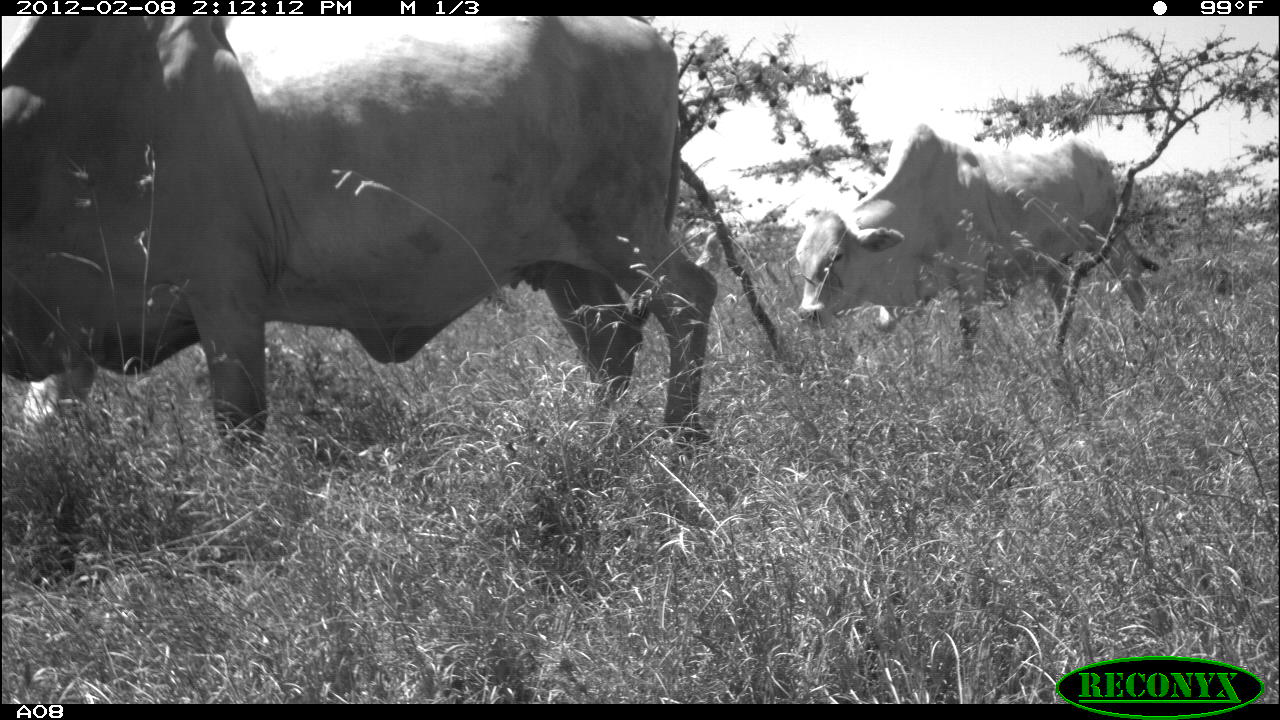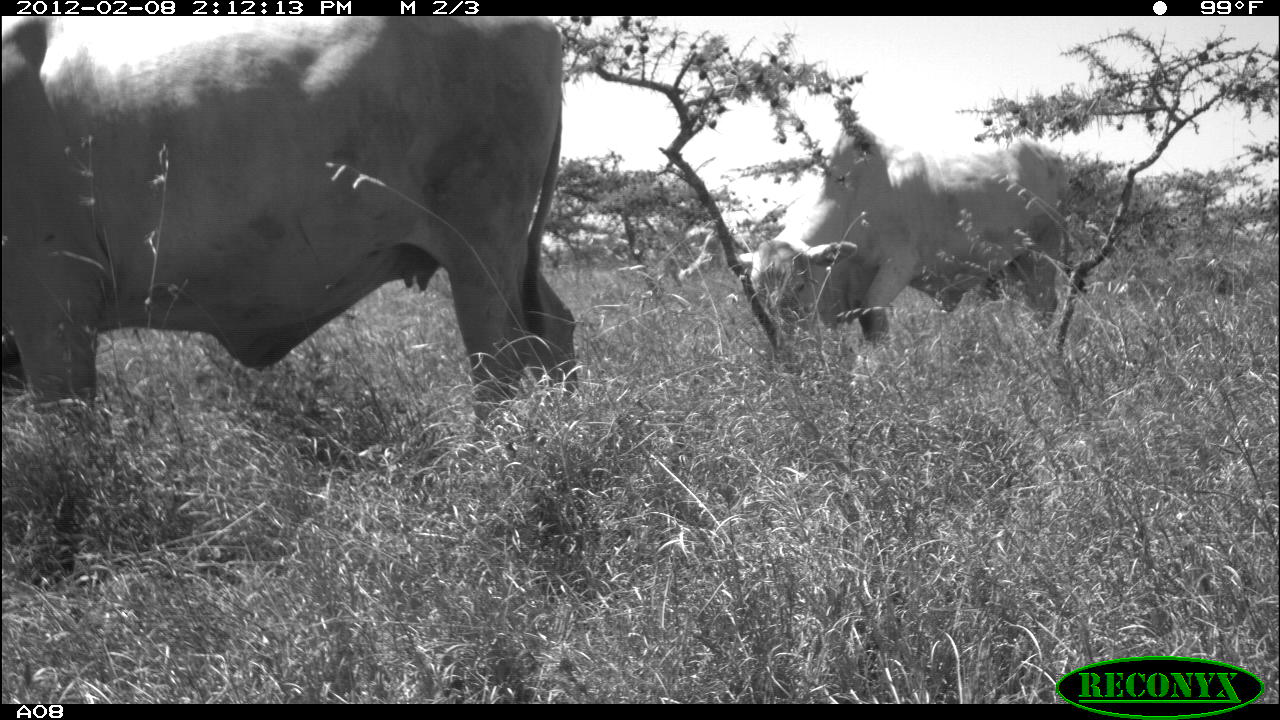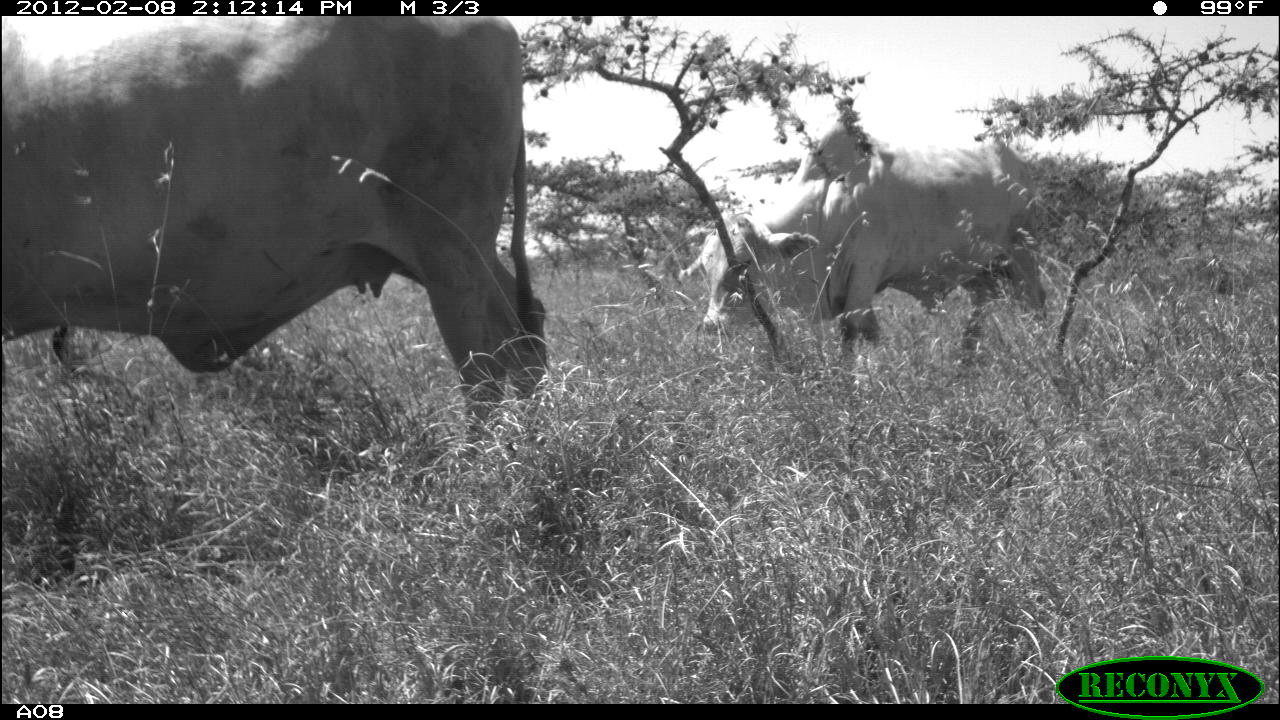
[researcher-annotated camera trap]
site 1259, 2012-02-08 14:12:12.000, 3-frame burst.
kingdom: Animalia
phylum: Chordata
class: Mammalia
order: Artiodactyla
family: Bovidae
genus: Bos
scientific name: Bos taurus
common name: domestic cattle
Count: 2.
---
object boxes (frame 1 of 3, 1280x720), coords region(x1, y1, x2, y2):
bos taurus: region(0, 16, 722, 466); region(792, 120, 1149, 345)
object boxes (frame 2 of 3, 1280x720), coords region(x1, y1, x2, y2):
bos taurus: region(0, 16, 578, 439); region(742, 121, 1070, 344); region(678, 232, 750, 285)